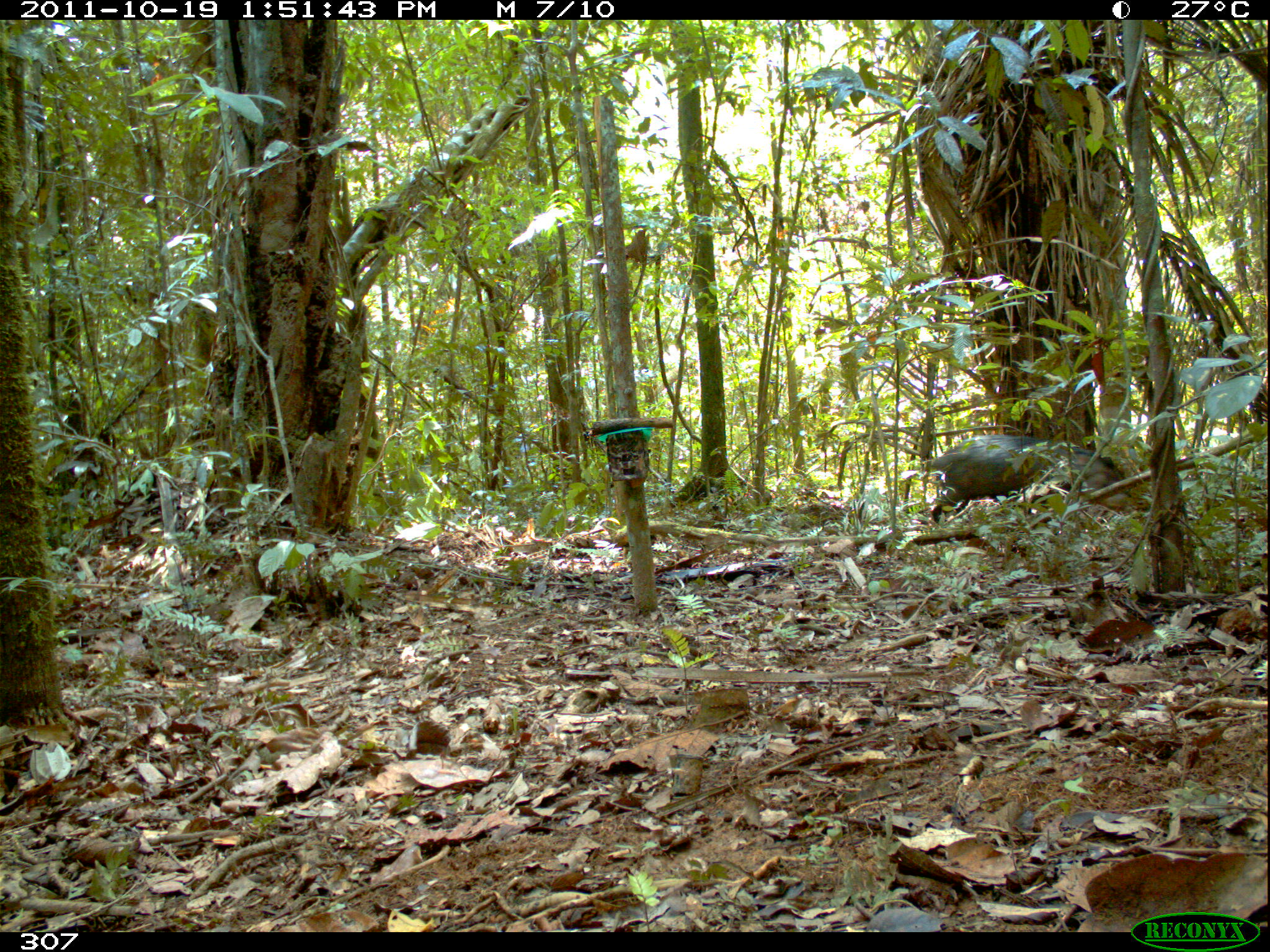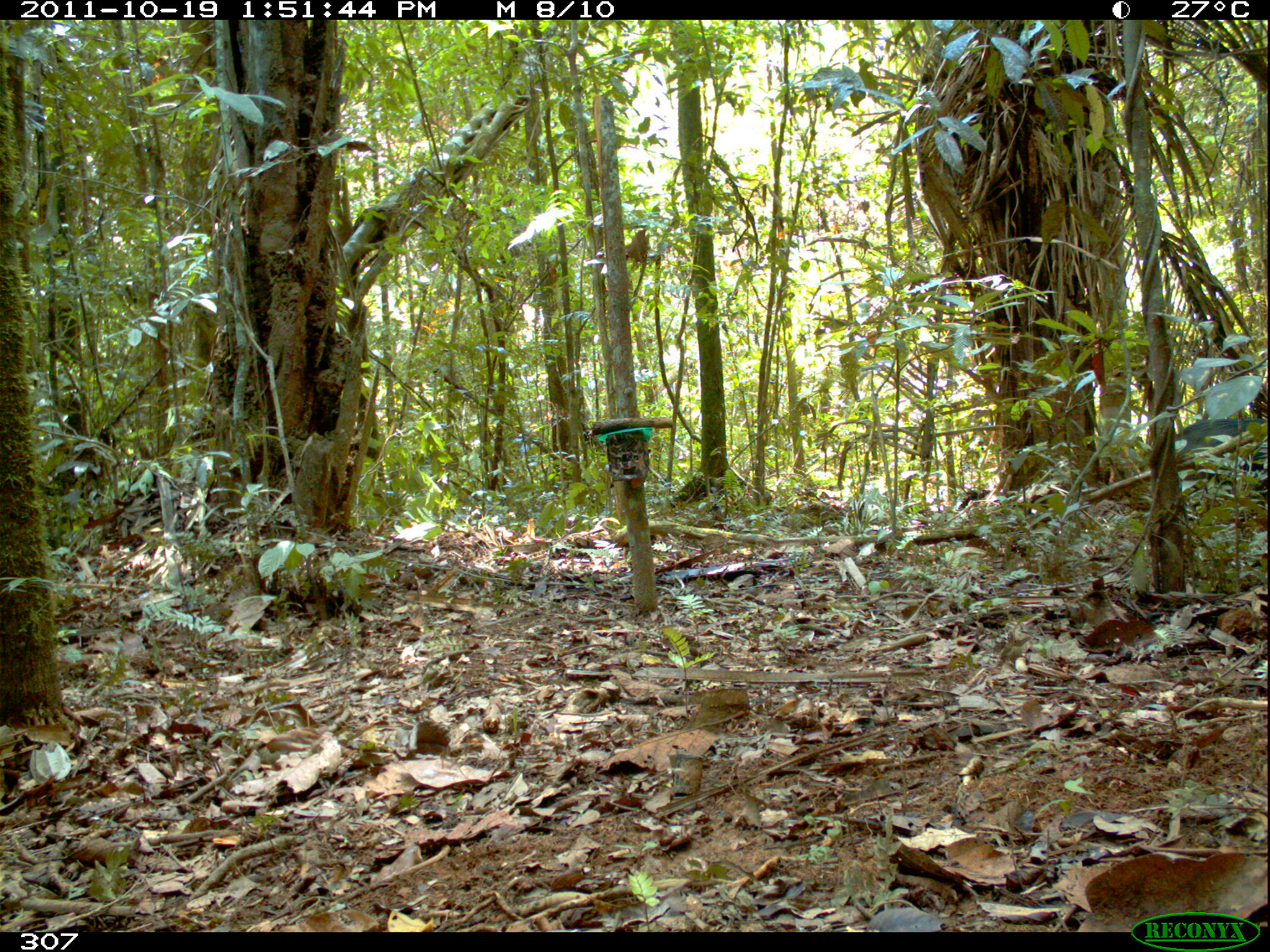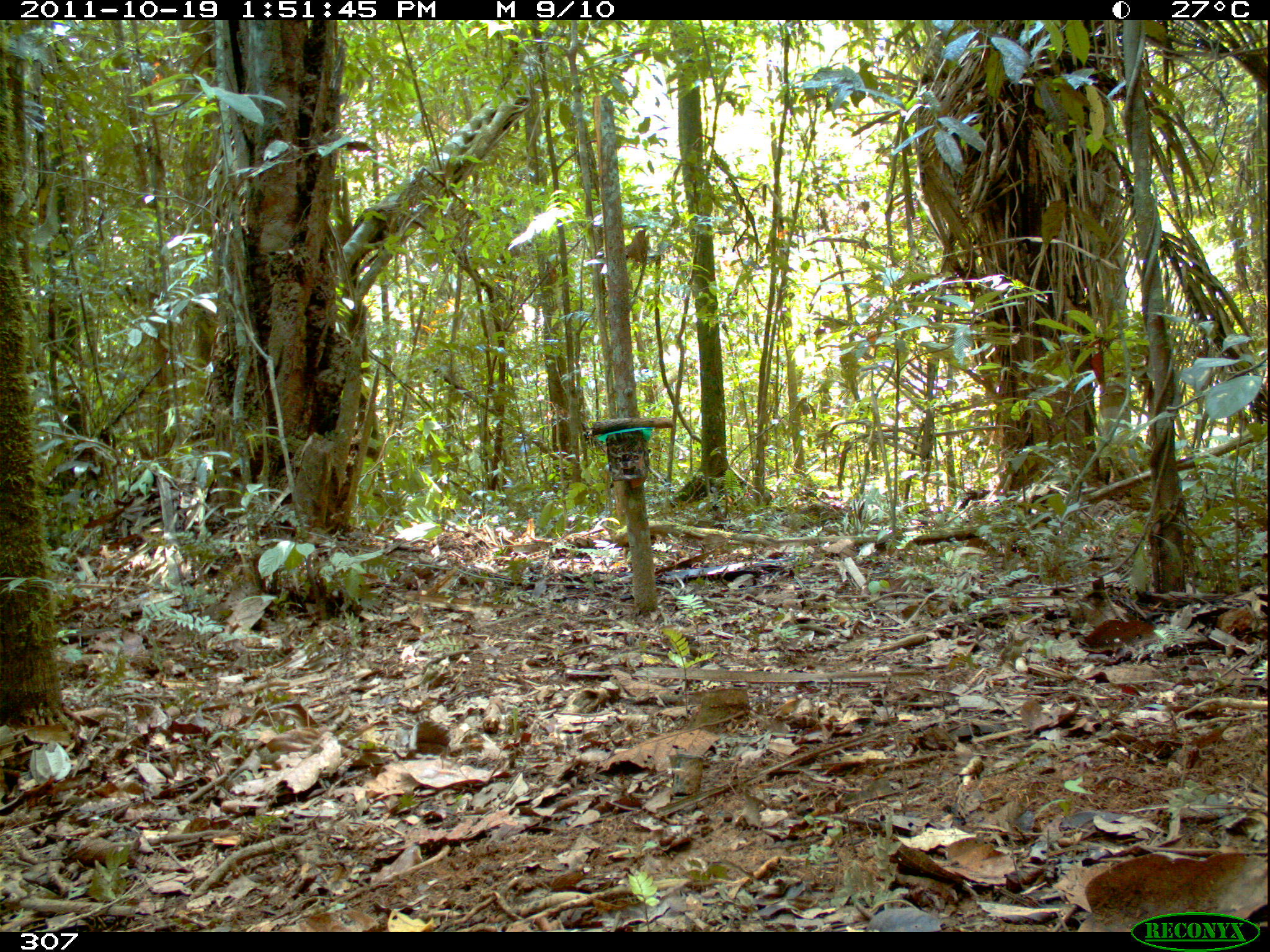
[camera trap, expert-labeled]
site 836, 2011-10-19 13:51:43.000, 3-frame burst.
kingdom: Animalia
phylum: Chordata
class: Mammalia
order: Artiodactyla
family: Tayassuidae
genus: Tayassu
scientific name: Tayassu pecari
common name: white-lipped peccary